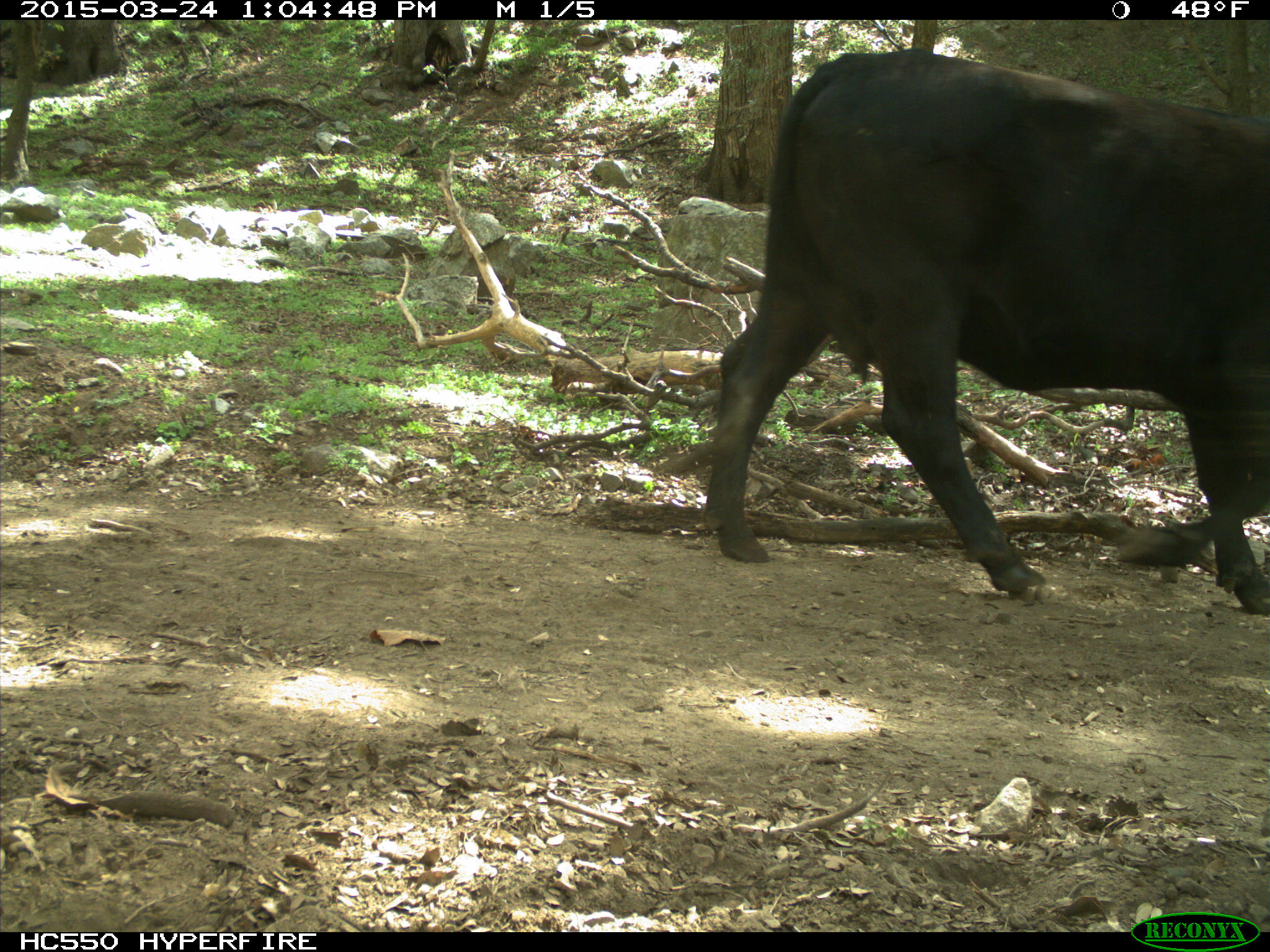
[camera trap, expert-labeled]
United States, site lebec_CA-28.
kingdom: Animalia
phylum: Chordata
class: Mammalia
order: Artiodactyla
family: Bovidae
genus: Bos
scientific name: Bos taurus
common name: domestic cow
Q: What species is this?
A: Bos taurus (domestic cow).